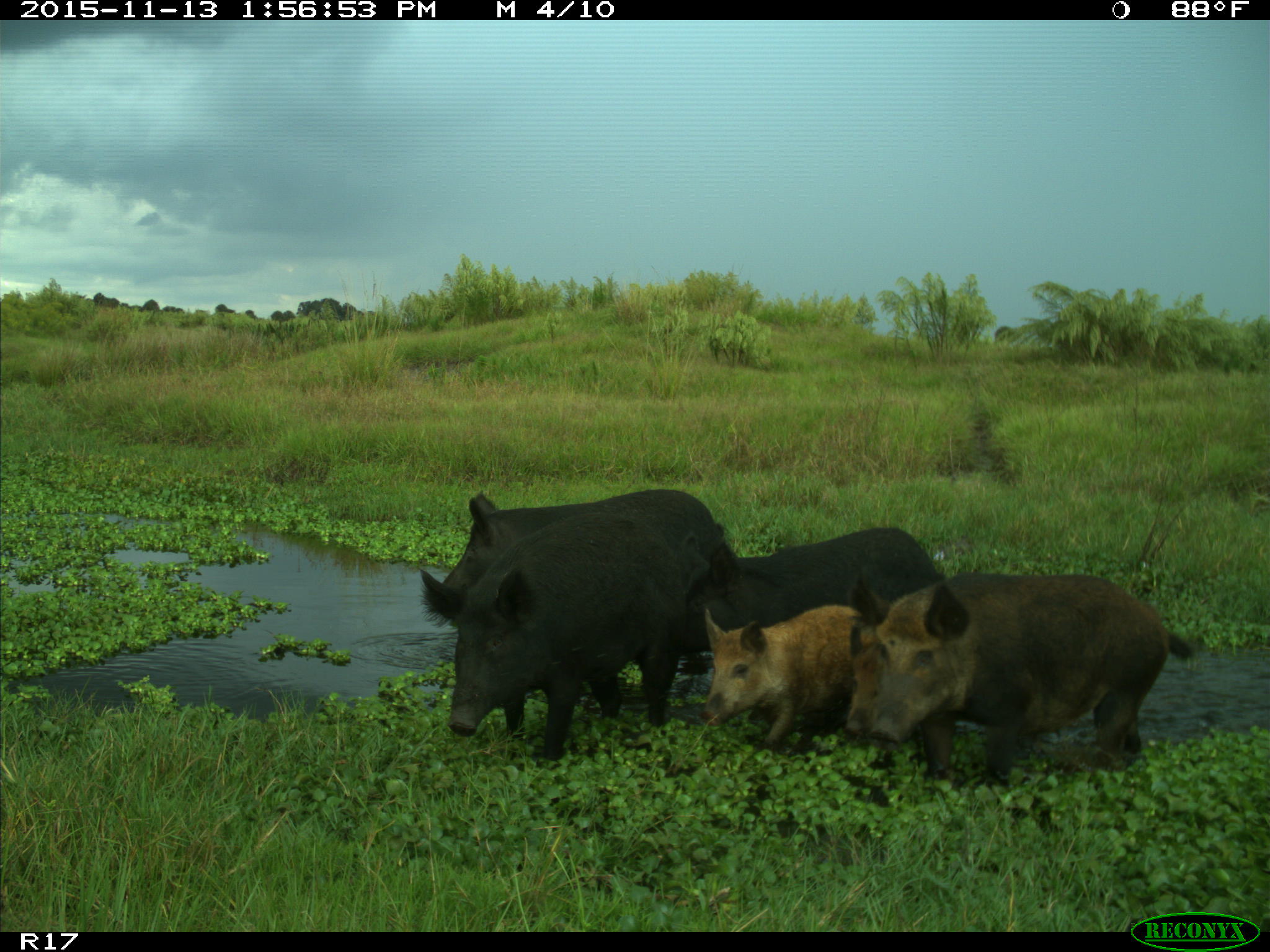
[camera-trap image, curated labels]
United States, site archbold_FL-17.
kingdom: Animalia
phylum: Chordata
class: Mammalia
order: Artiodactyla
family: Suidae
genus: Sus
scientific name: Sus scrofa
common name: wild boar